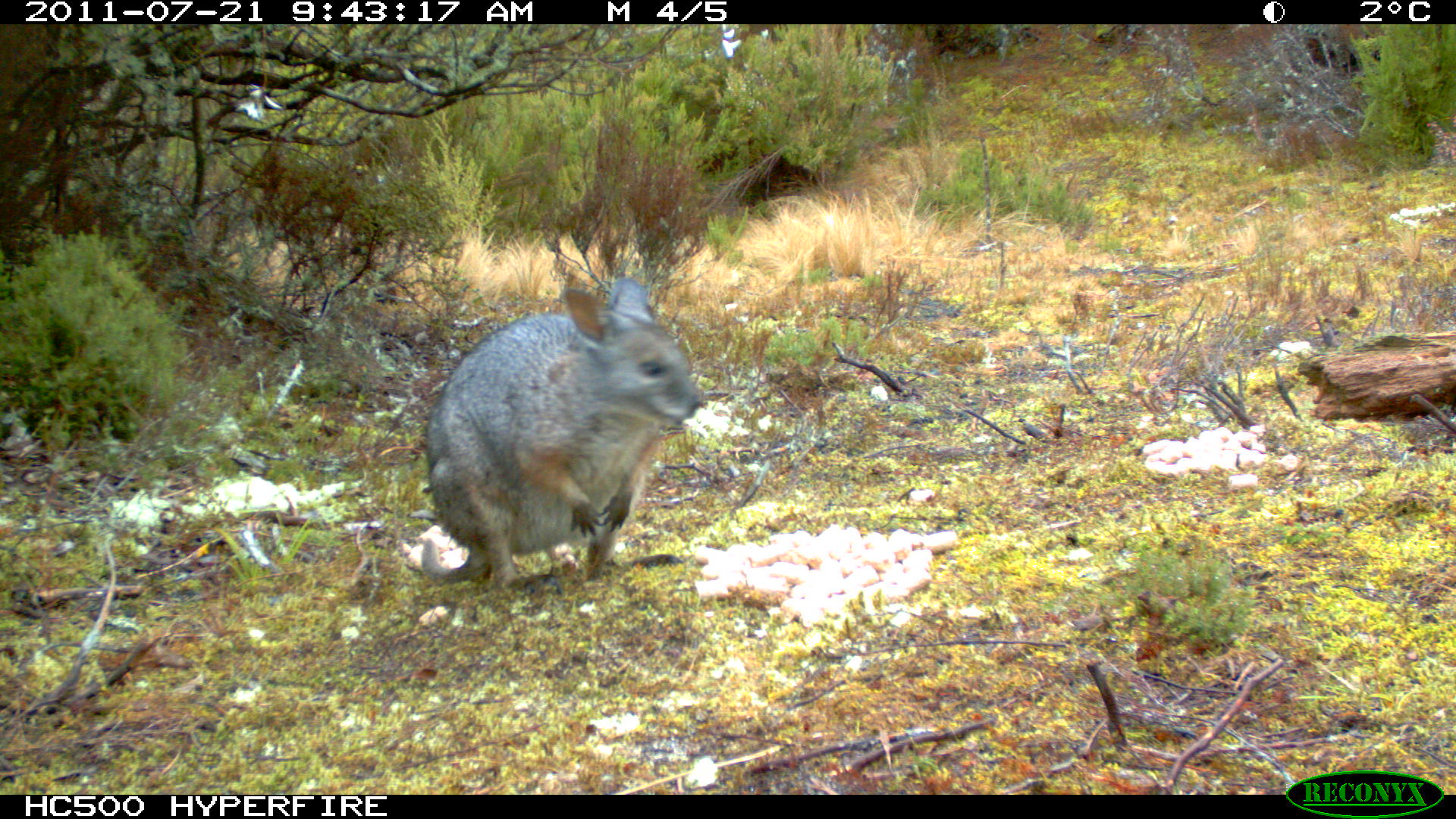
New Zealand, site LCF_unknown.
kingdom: Animalia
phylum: Chordata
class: Mammalia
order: Diprotodontia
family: Macropodidae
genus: Notamacropus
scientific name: Notamacropus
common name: wallaby